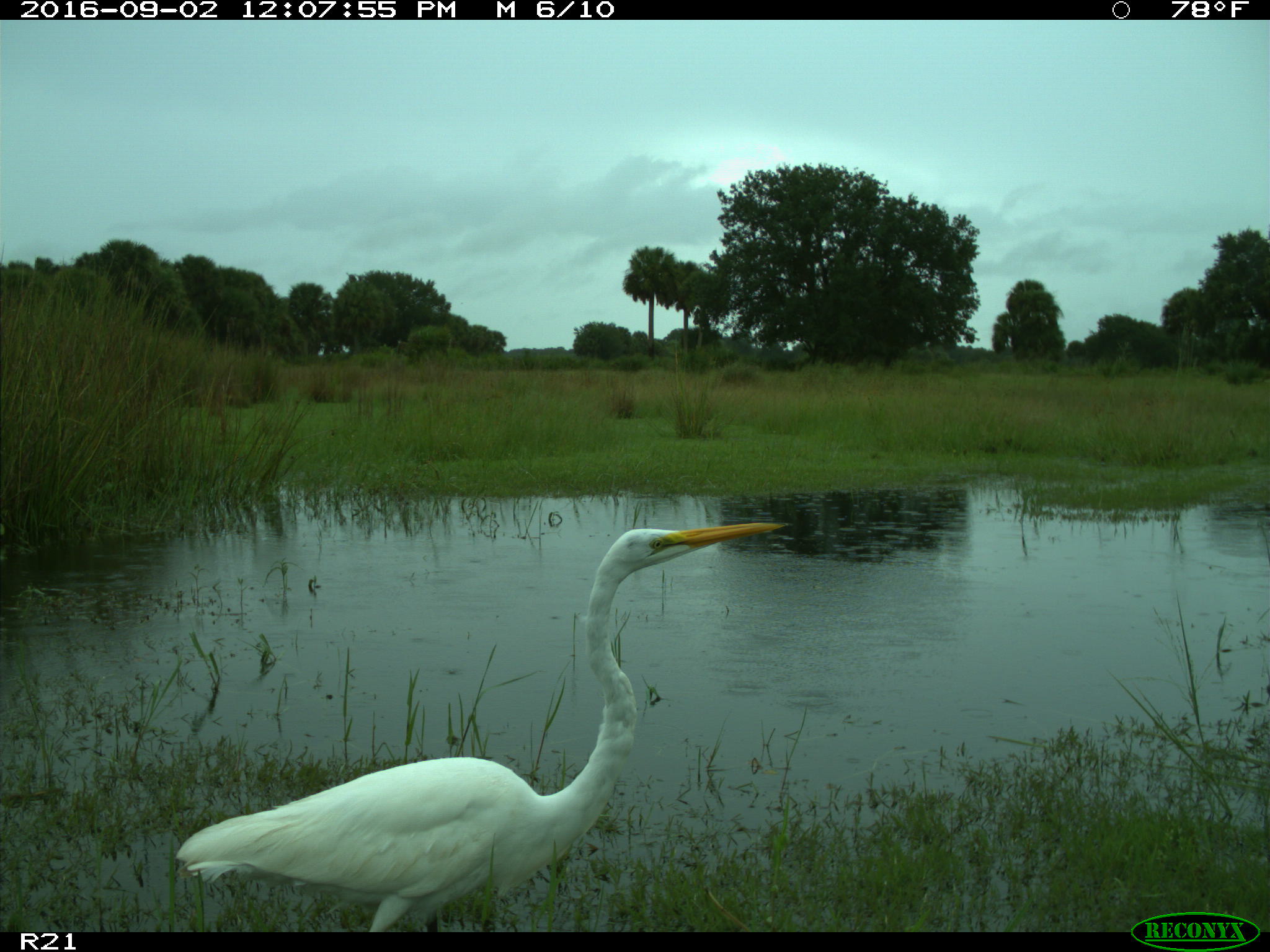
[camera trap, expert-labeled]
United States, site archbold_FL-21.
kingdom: Animalia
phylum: Chordata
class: Aves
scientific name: Aves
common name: birds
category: unidentified bird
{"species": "unidentified bird (birds) (Aves)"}